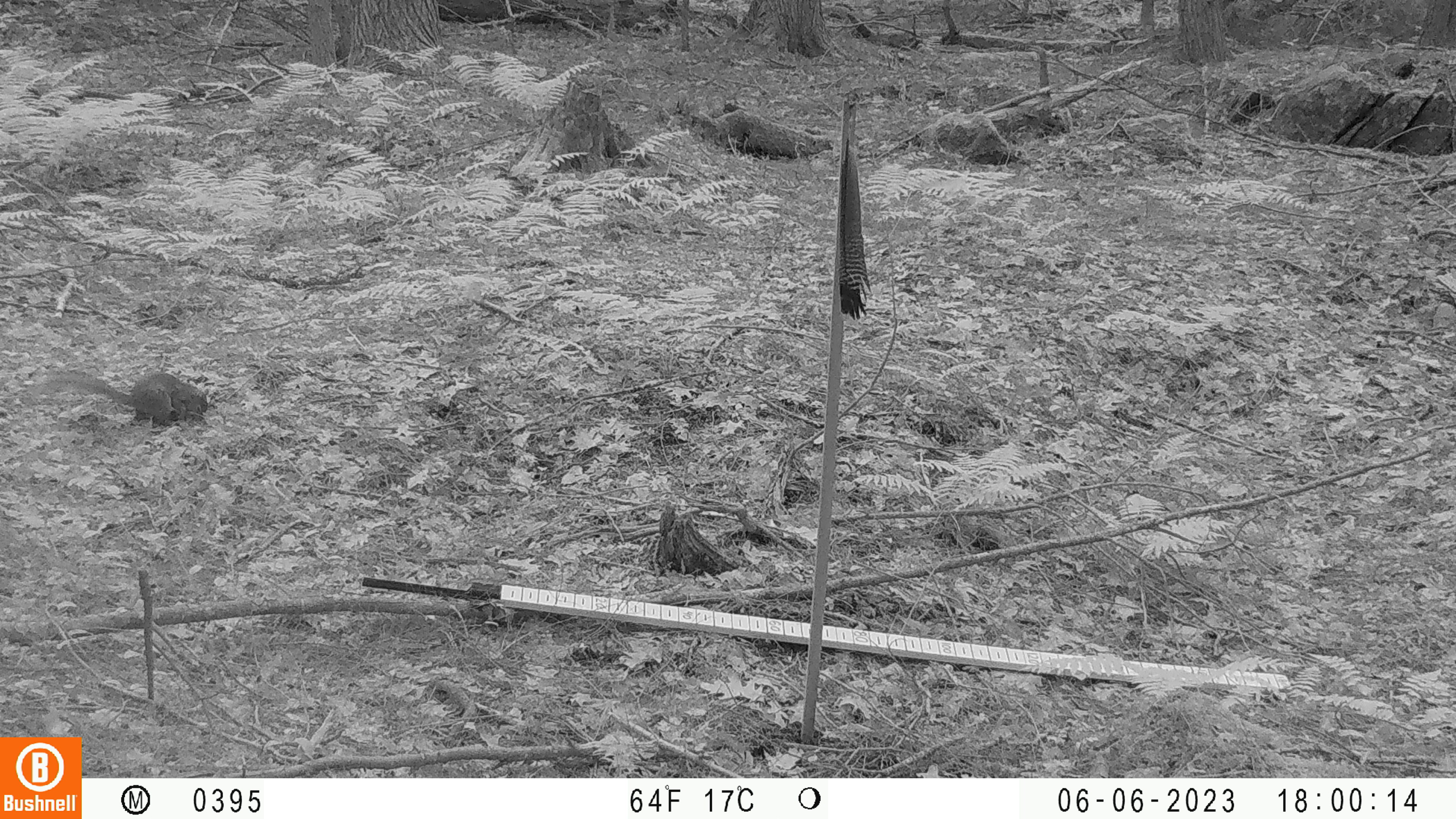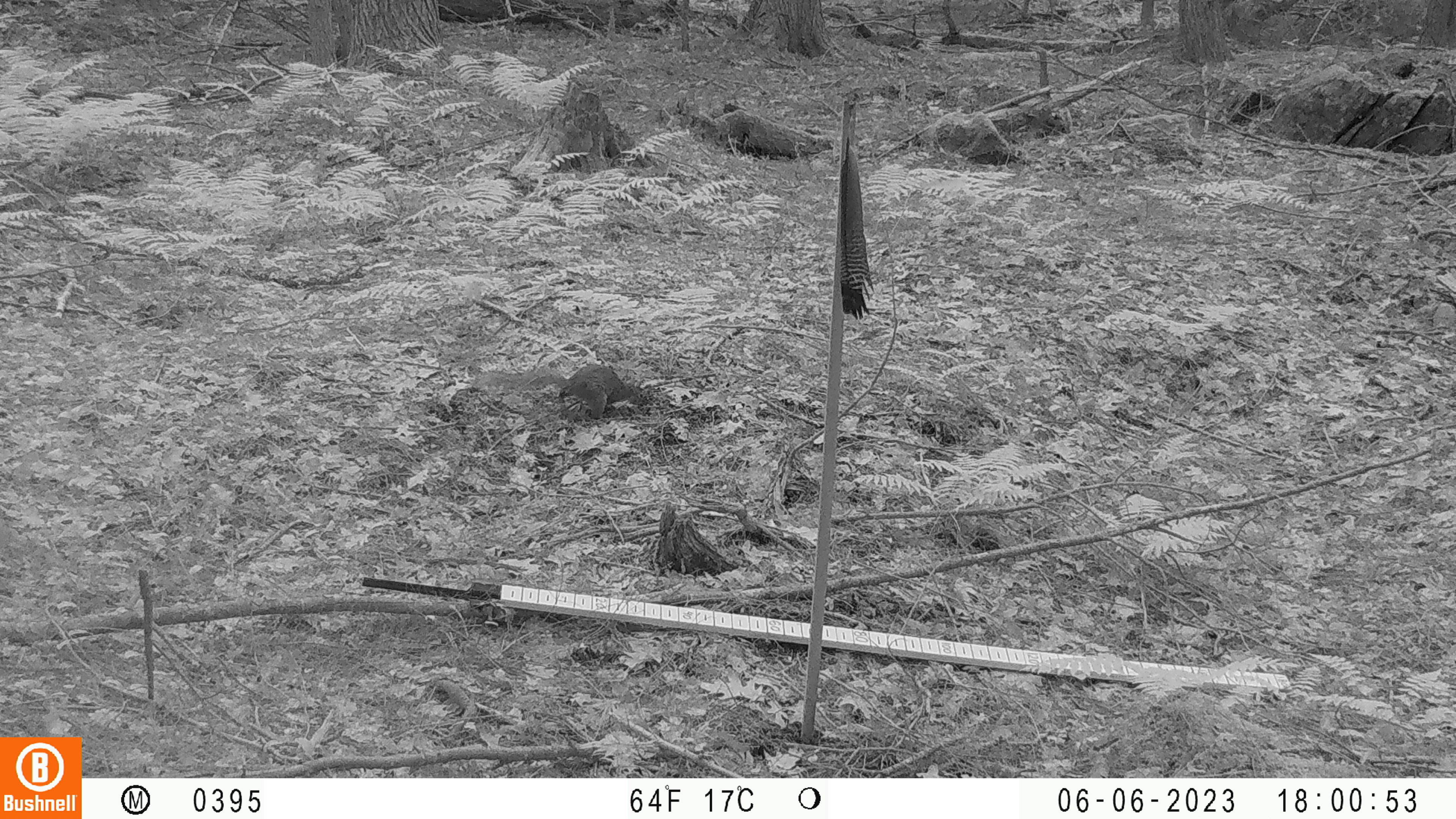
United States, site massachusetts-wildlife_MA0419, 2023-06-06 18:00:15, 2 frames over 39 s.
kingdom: Animalia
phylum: Chordata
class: Mammalia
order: Rodentia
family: Sciuridae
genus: Sciurus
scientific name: Sciurus carolinensis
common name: gray squirrel